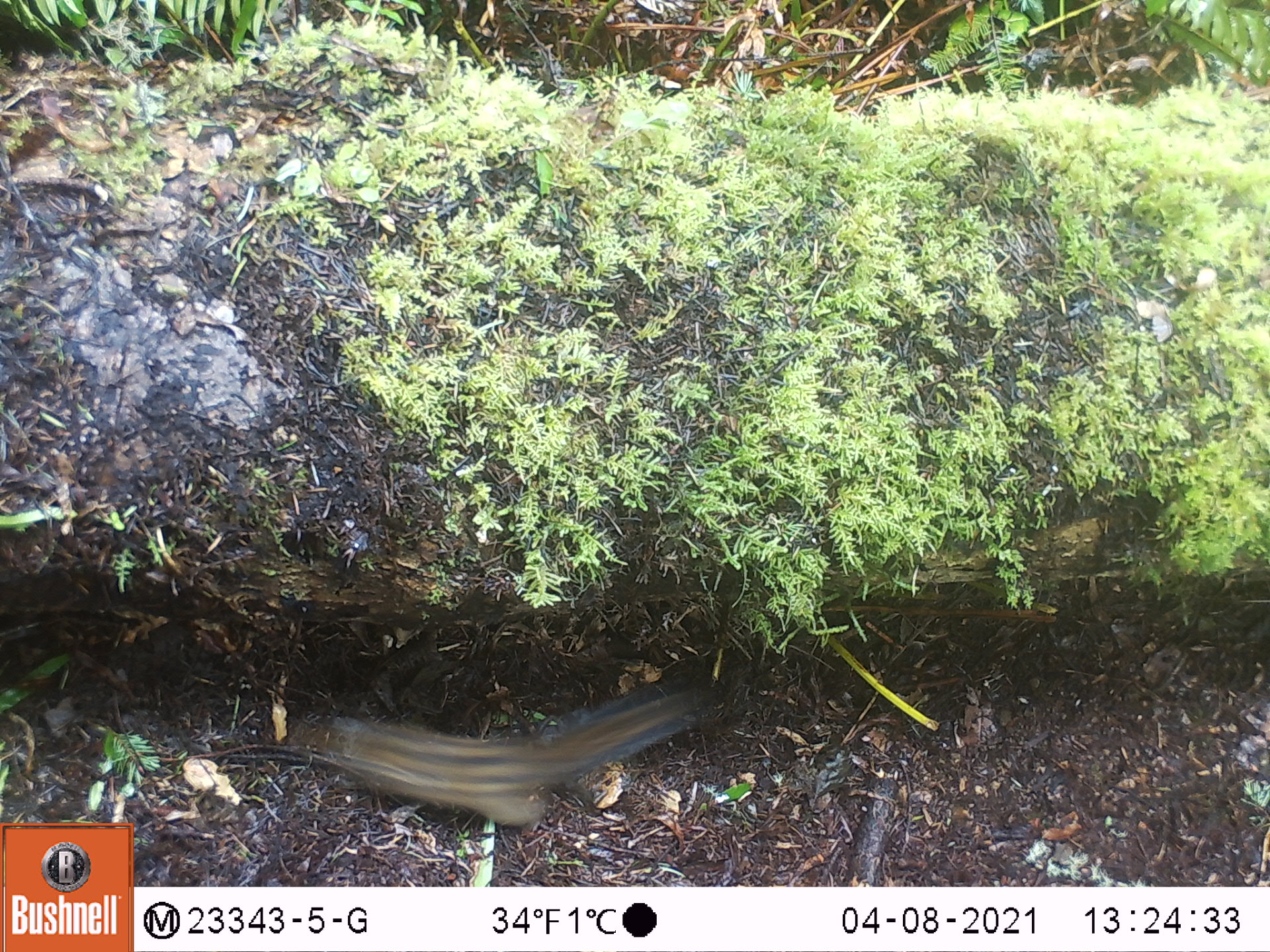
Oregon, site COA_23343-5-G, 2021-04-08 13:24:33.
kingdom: Animalia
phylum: Chordata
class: Mammalia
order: Rodentia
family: Sciuridae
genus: Neotamias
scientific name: Neotamias townsendii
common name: townsend's chipmunk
Townsend's chipmunk (Neotamias townsendii).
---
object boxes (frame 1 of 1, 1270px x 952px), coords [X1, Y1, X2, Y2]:
townsend's chipmunk: [281, 681, 713, 834]